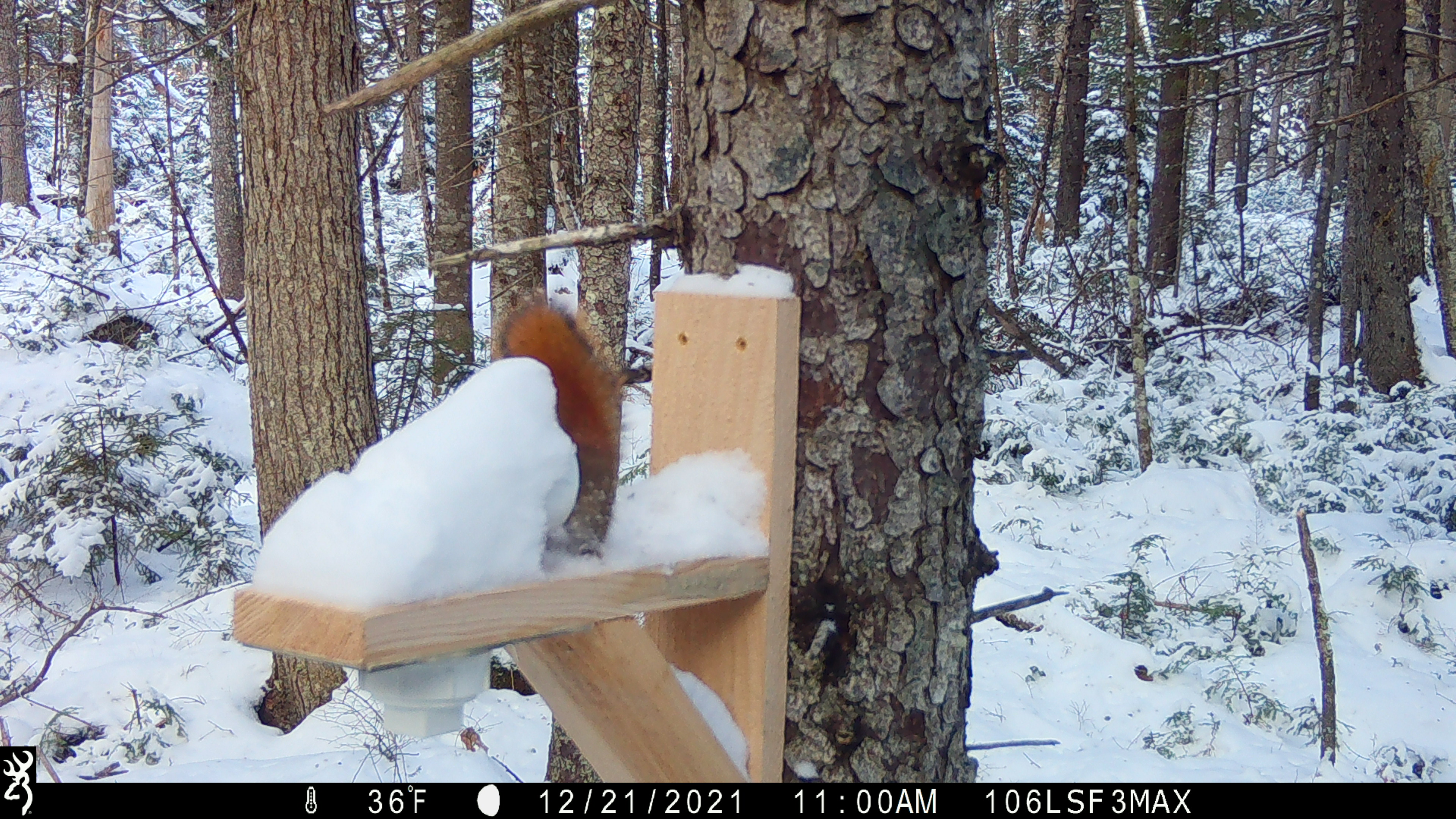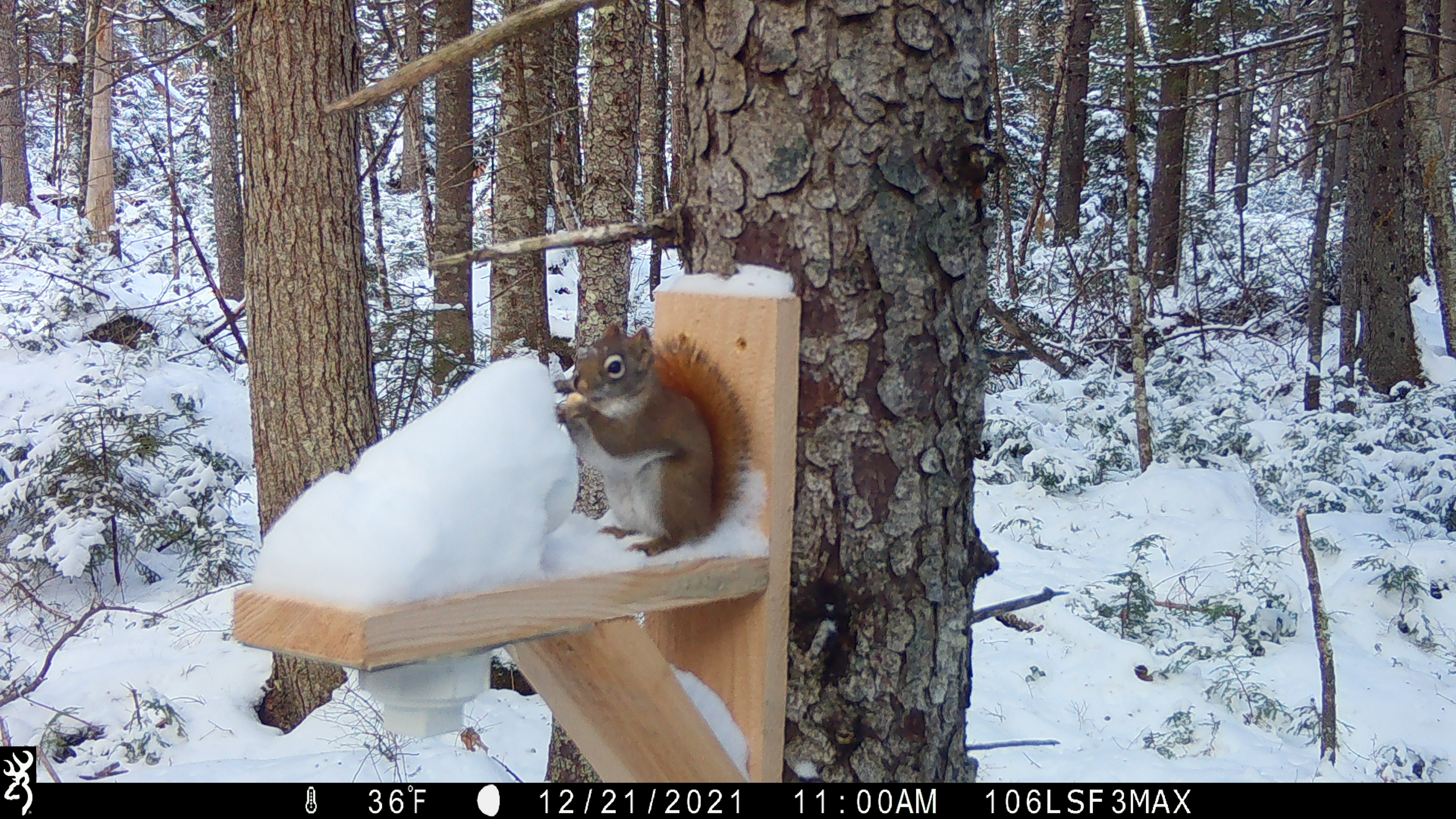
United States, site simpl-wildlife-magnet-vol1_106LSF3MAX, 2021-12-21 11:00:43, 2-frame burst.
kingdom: Animalia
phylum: Chordata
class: Mammalia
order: Rodentia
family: Sciuridae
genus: Tamiasciurus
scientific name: Tamiasciurus hudsonicus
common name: red squirrel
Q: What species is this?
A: Red squirrel (Tamiasciurus hudsonicus).